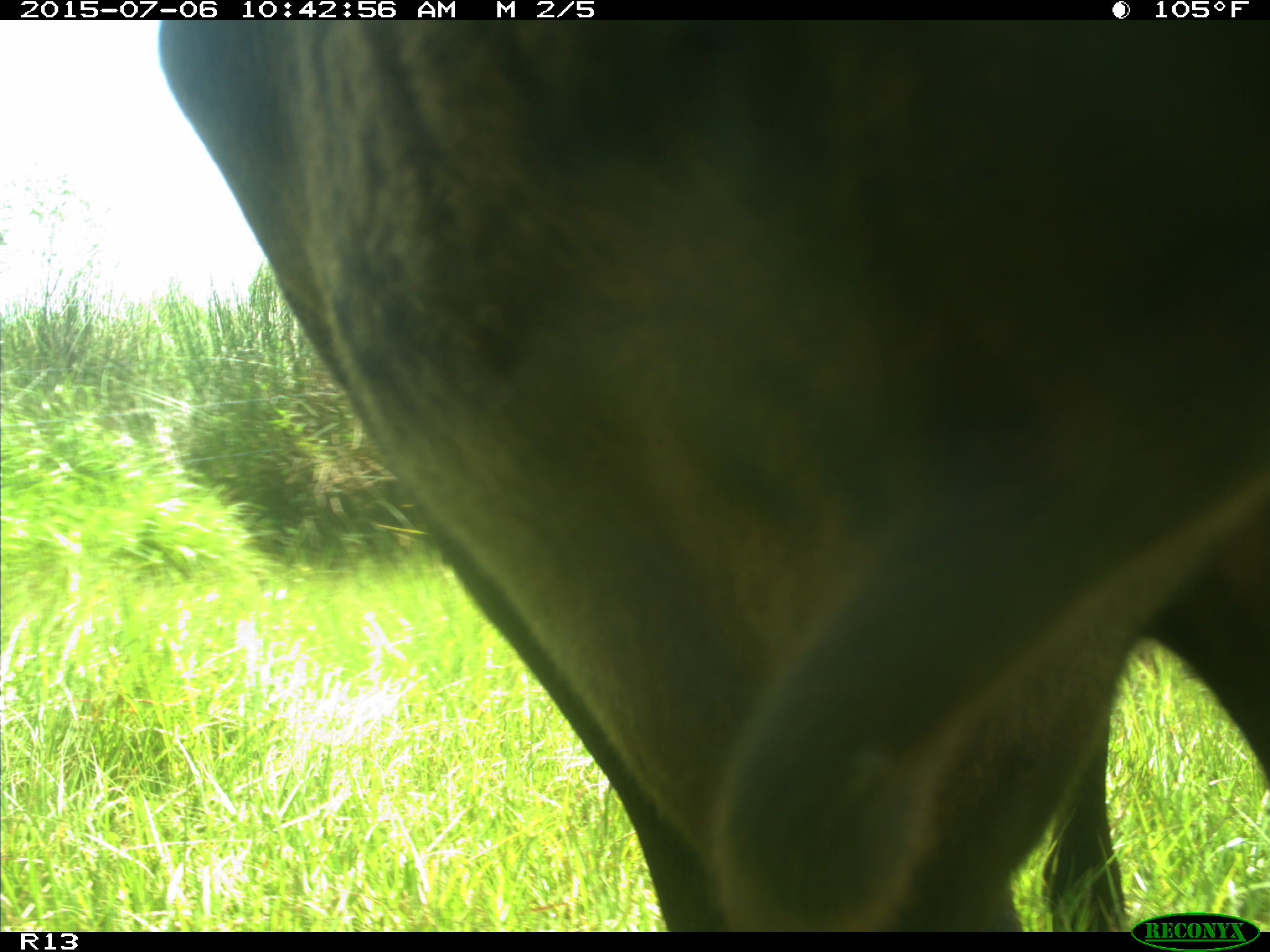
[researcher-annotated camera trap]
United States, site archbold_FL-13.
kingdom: Animalia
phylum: Chordata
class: Mammalia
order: Artiodactyla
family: Bovidae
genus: Bos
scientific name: Bos taurus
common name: domestic cow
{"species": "Bos taurus (domestic cow)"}